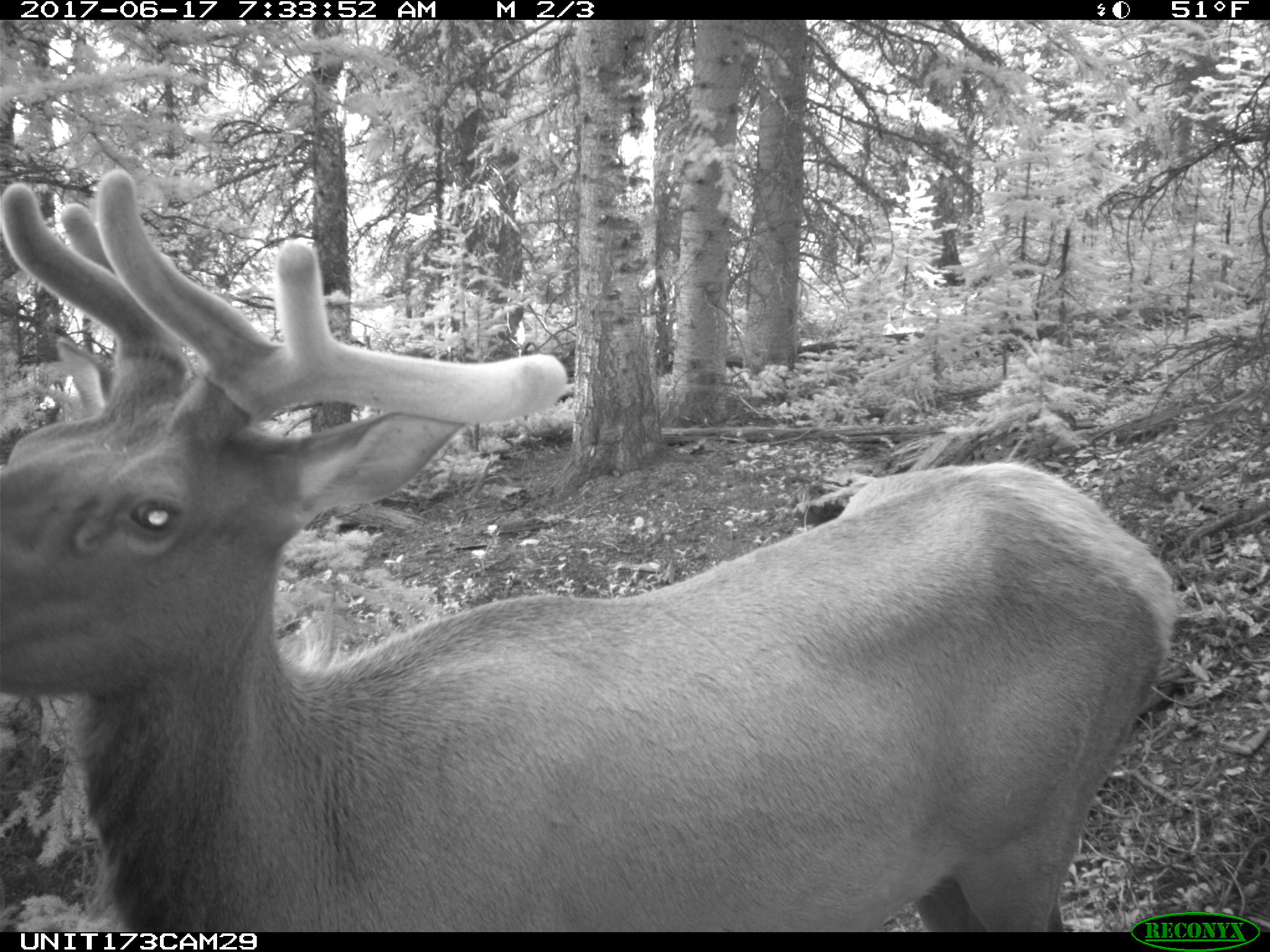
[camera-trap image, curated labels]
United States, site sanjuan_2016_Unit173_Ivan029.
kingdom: Animalia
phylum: Chordata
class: Mammalia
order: Artiodactyla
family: Cervidae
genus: Cervus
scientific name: Cervus elaphus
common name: red deer